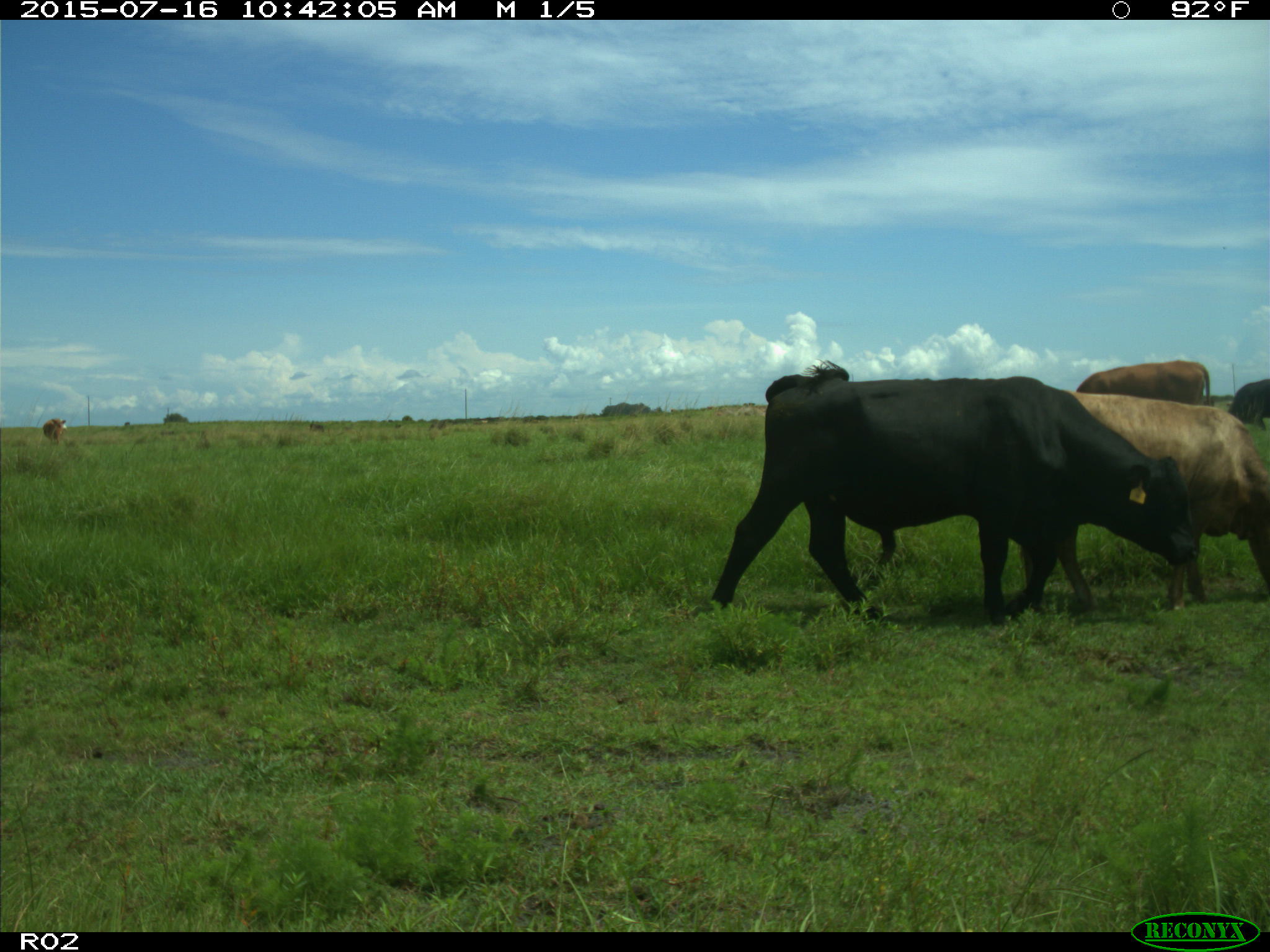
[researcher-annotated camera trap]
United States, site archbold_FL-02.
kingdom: Animalia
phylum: Chordata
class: Mammalia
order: Artiodactyla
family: Bovidae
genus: Bos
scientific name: Bos taurus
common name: domestic cow